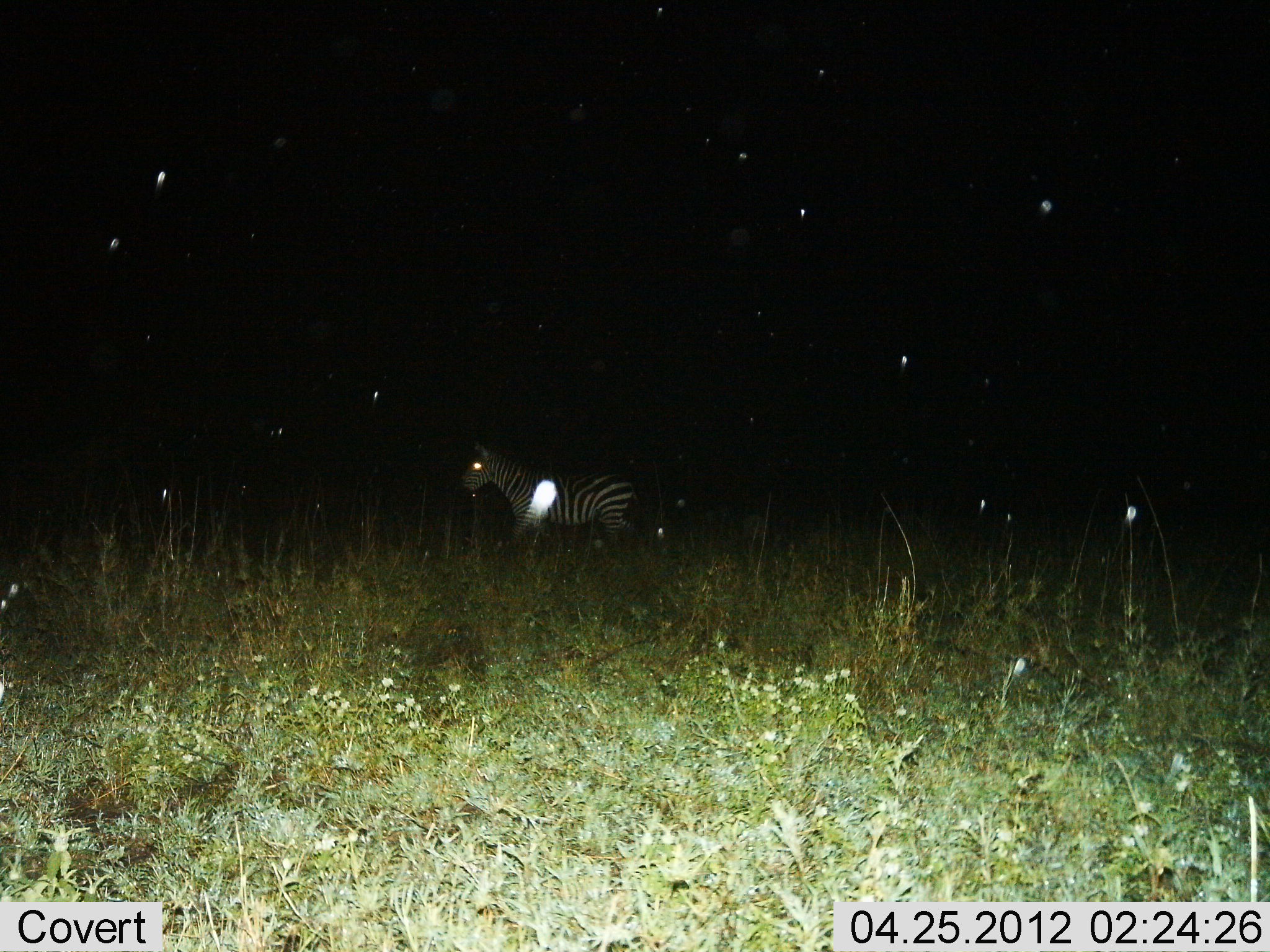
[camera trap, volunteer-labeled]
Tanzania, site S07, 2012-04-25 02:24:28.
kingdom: Animalia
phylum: Chordata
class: Mammalia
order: Perissodactyla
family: Equidae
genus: Equus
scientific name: Equus quagga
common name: plains zebra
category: zebra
Zebra (plains zebra) (Equus quagga), count 1. Behavior (volunteer vote fractions): standing 84%, resting 0%, moving 16%, interacting 0%. Young present (vote fraction): 0%. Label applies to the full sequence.